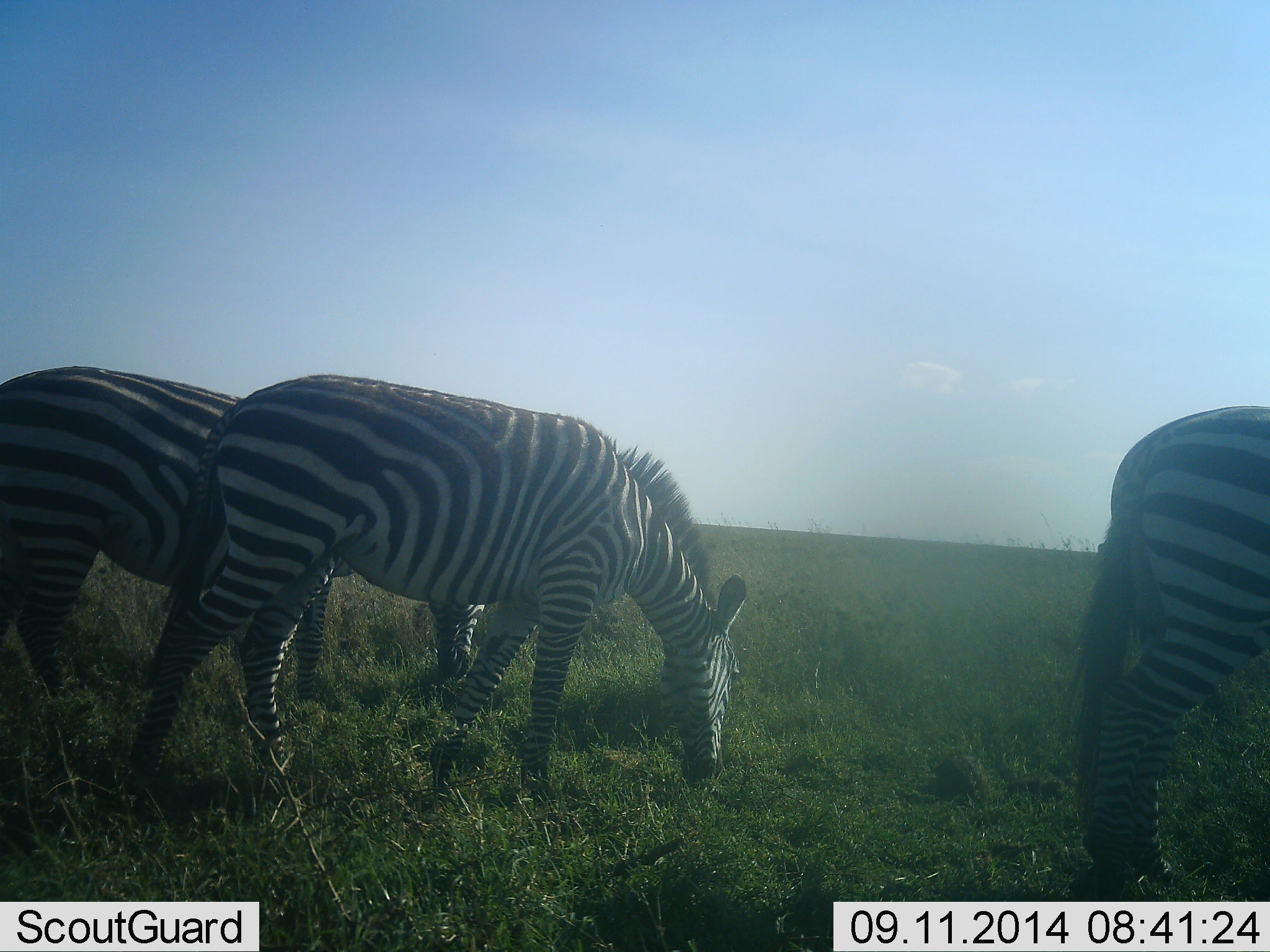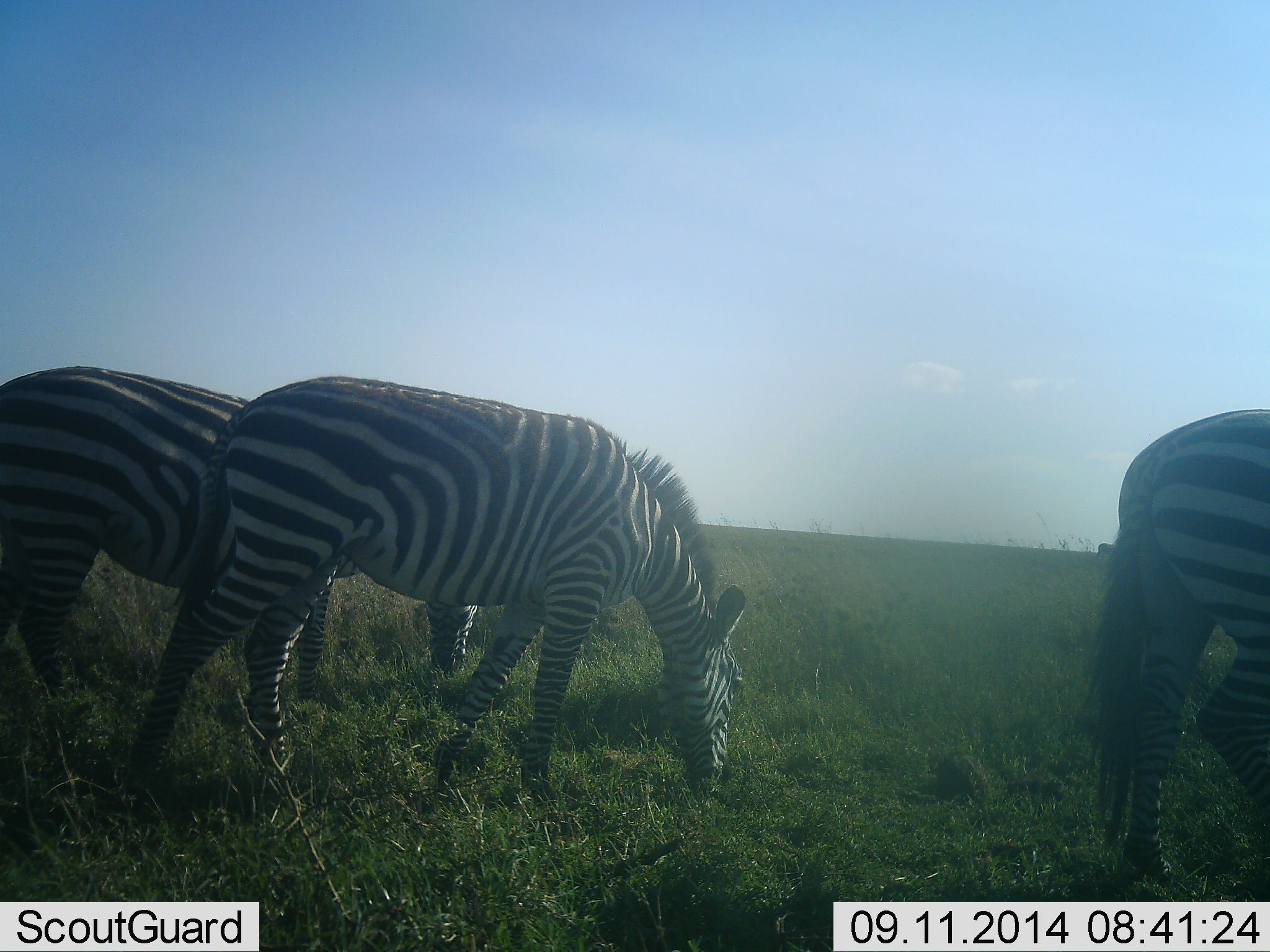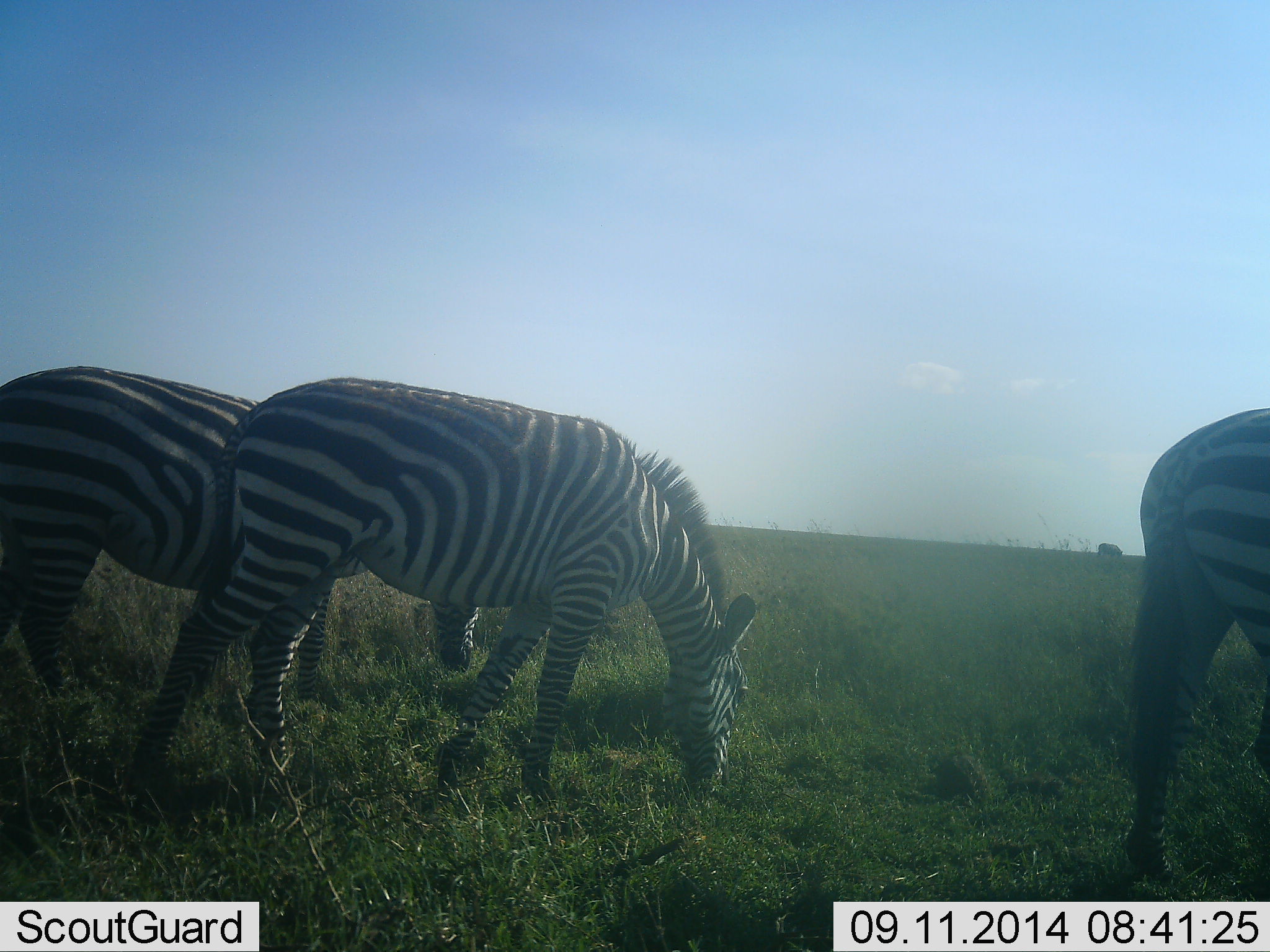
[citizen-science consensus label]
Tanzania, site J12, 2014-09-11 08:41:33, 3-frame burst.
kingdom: Animalia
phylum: Chordata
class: Mammalia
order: Perissodactyla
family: Equidae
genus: Equus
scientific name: Equus quagga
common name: plains zebra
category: zebra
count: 3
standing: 20%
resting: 0%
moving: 10%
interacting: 10%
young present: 0%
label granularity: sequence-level